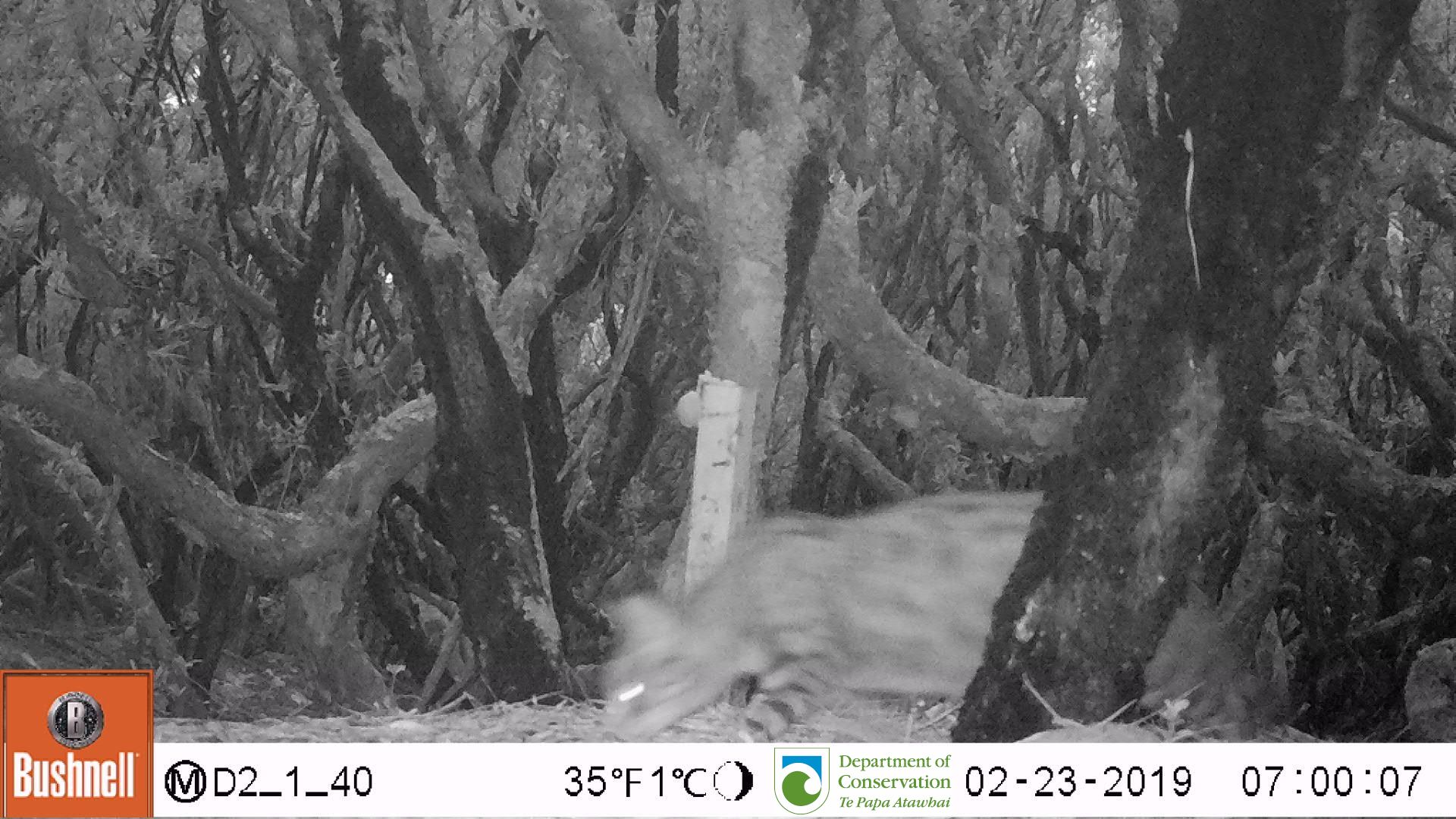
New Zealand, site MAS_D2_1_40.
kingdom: Animalia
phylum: Chordata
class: Mammalia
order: Carnivora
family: Felidae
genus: Felis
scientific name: Felis catus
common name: domestic cat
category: cat